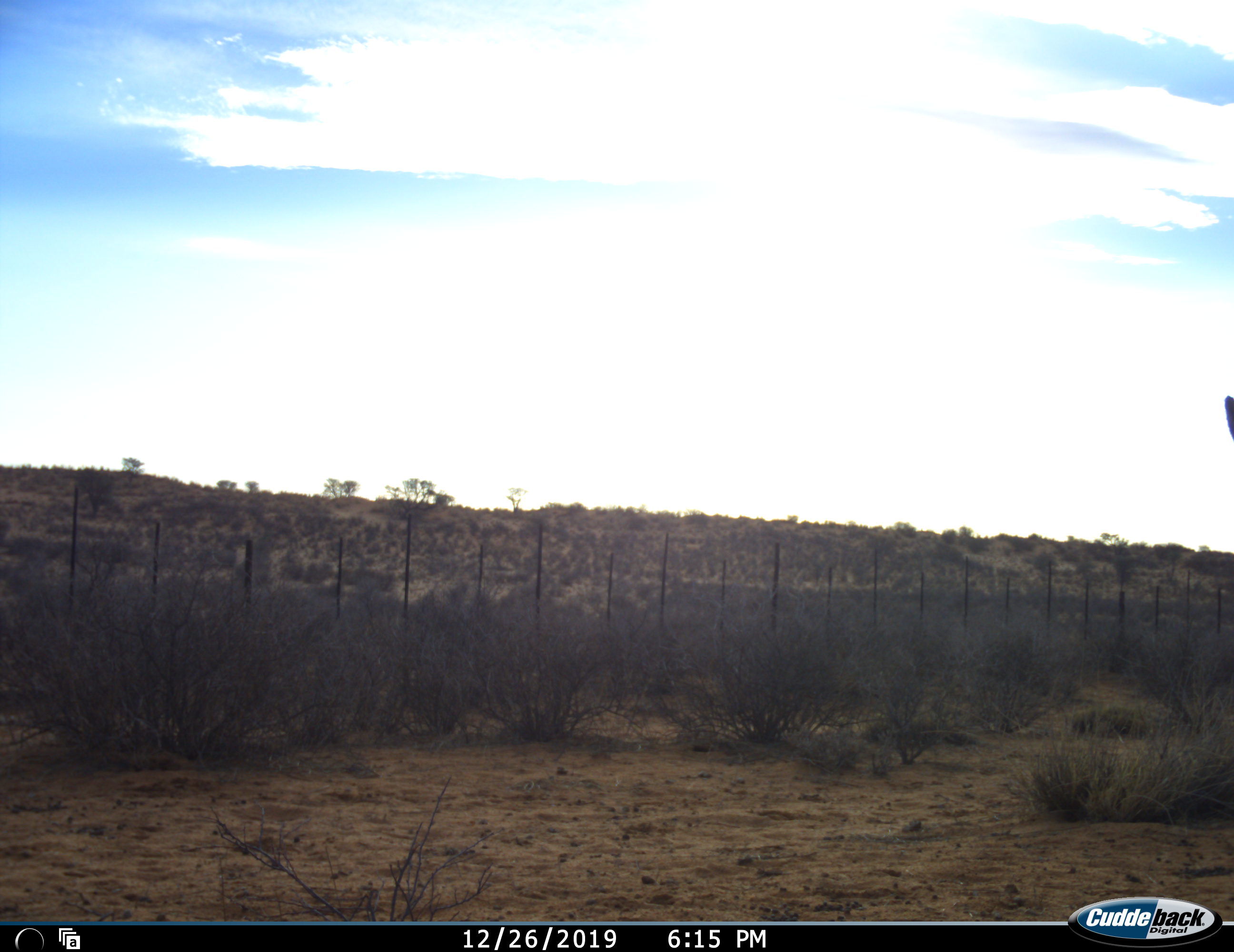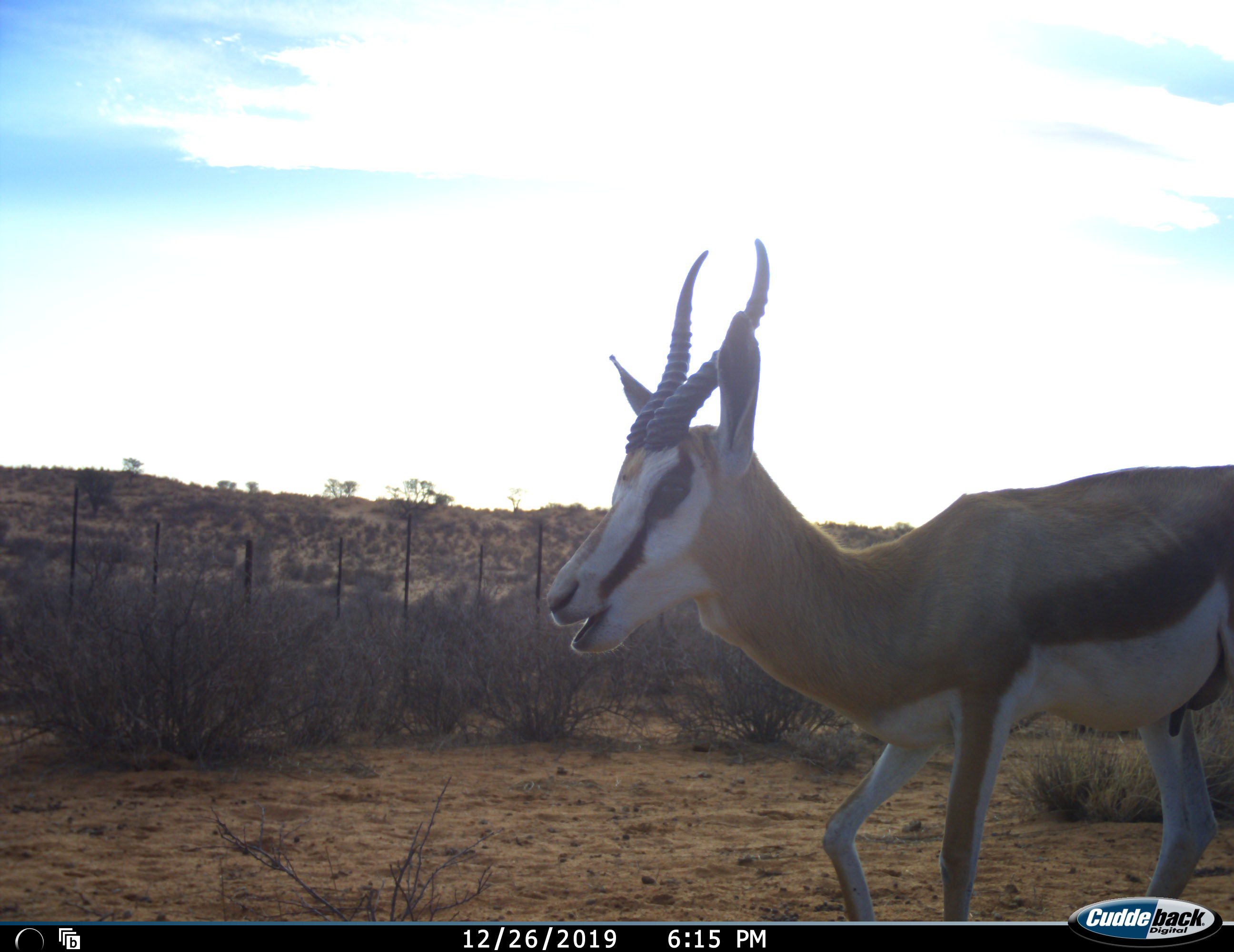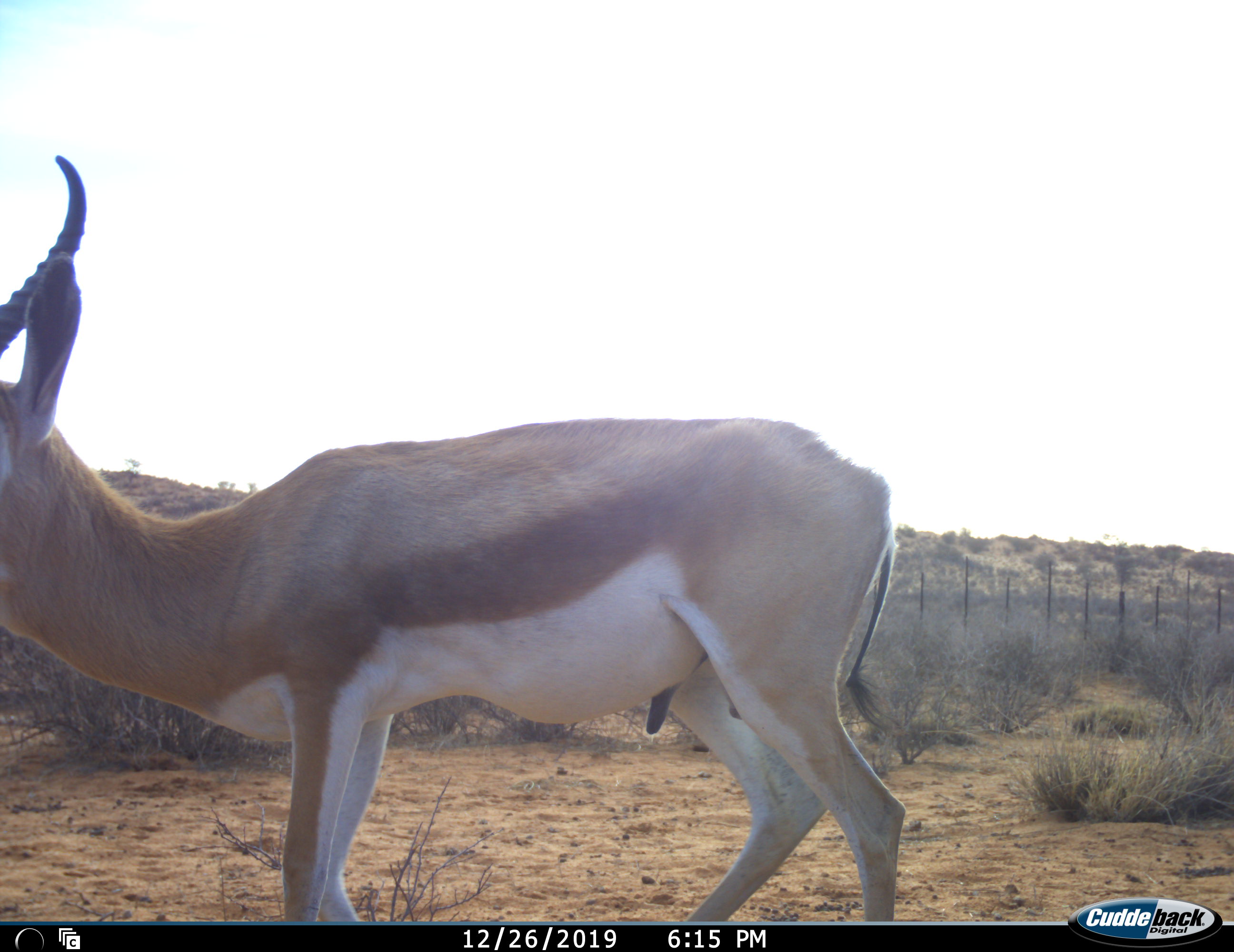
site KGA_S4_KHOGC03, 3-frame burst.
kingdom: Animalia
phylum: Chordata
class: Mammalia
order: Artiodactyla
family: Bovidae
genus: Antidorcas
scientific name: Antidorcas marsupialis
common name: springbok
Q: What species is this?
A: Springbok (Antidorcas marsupialis).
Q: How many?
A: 1.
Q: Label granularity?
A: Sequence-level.